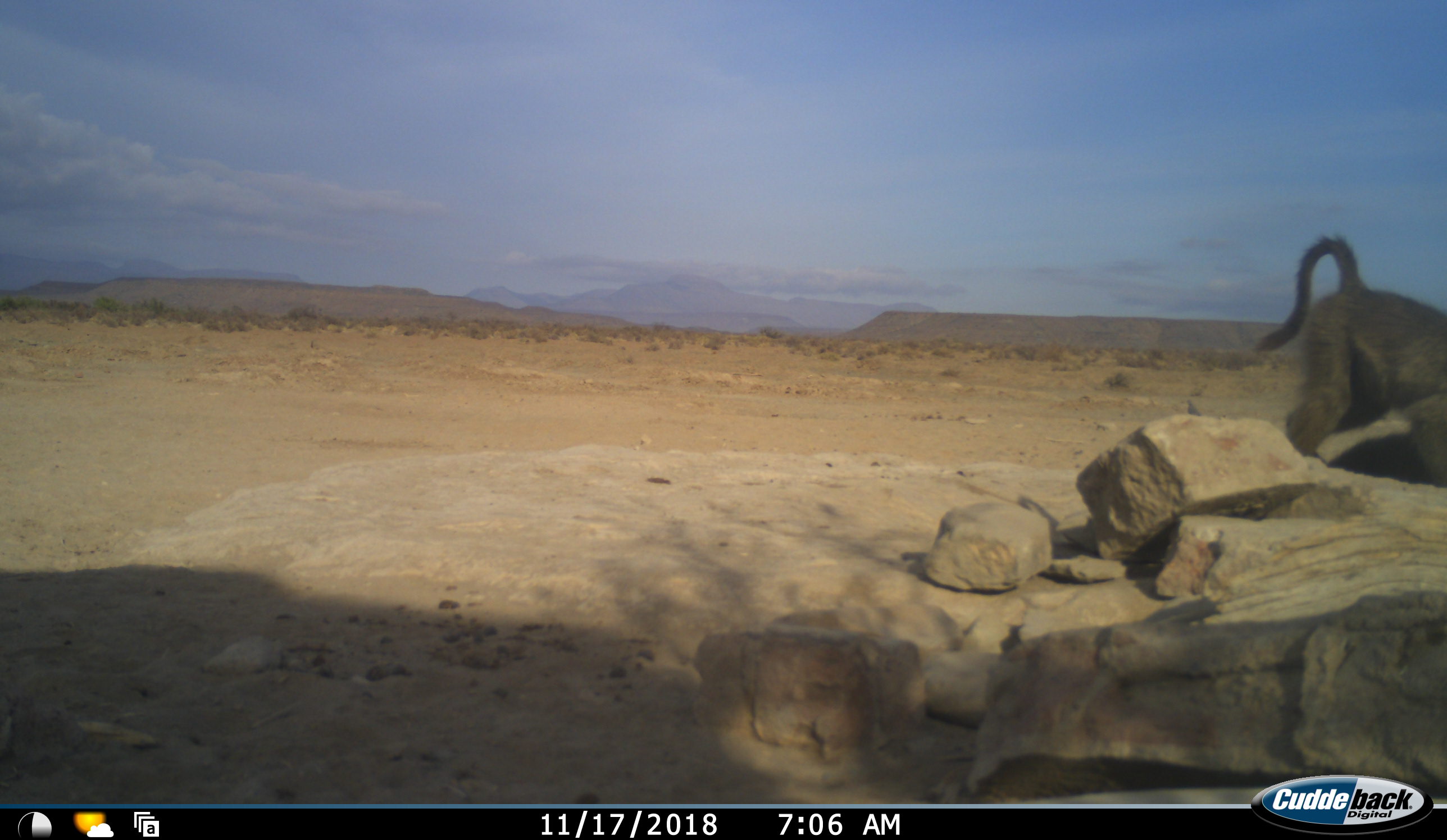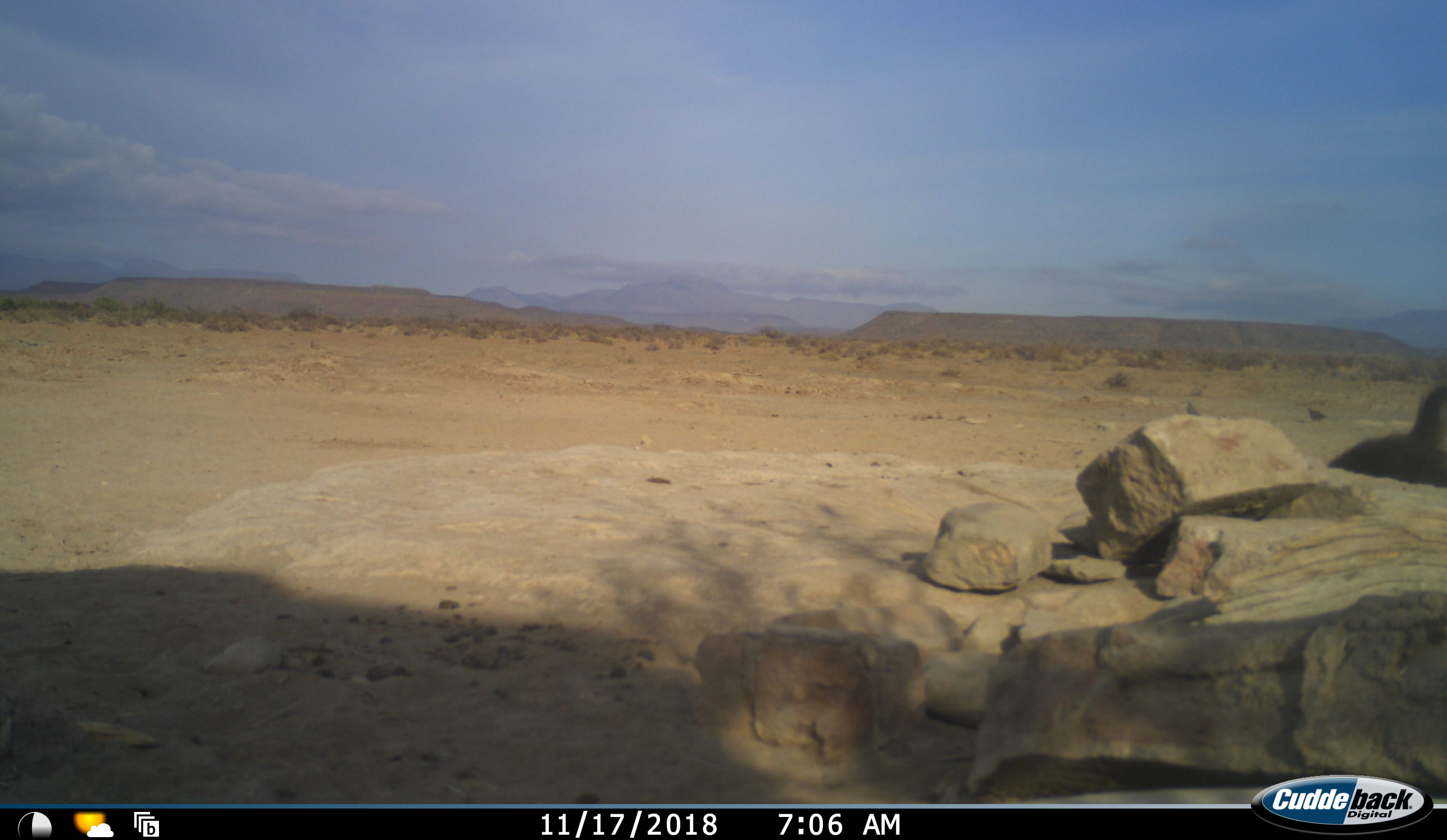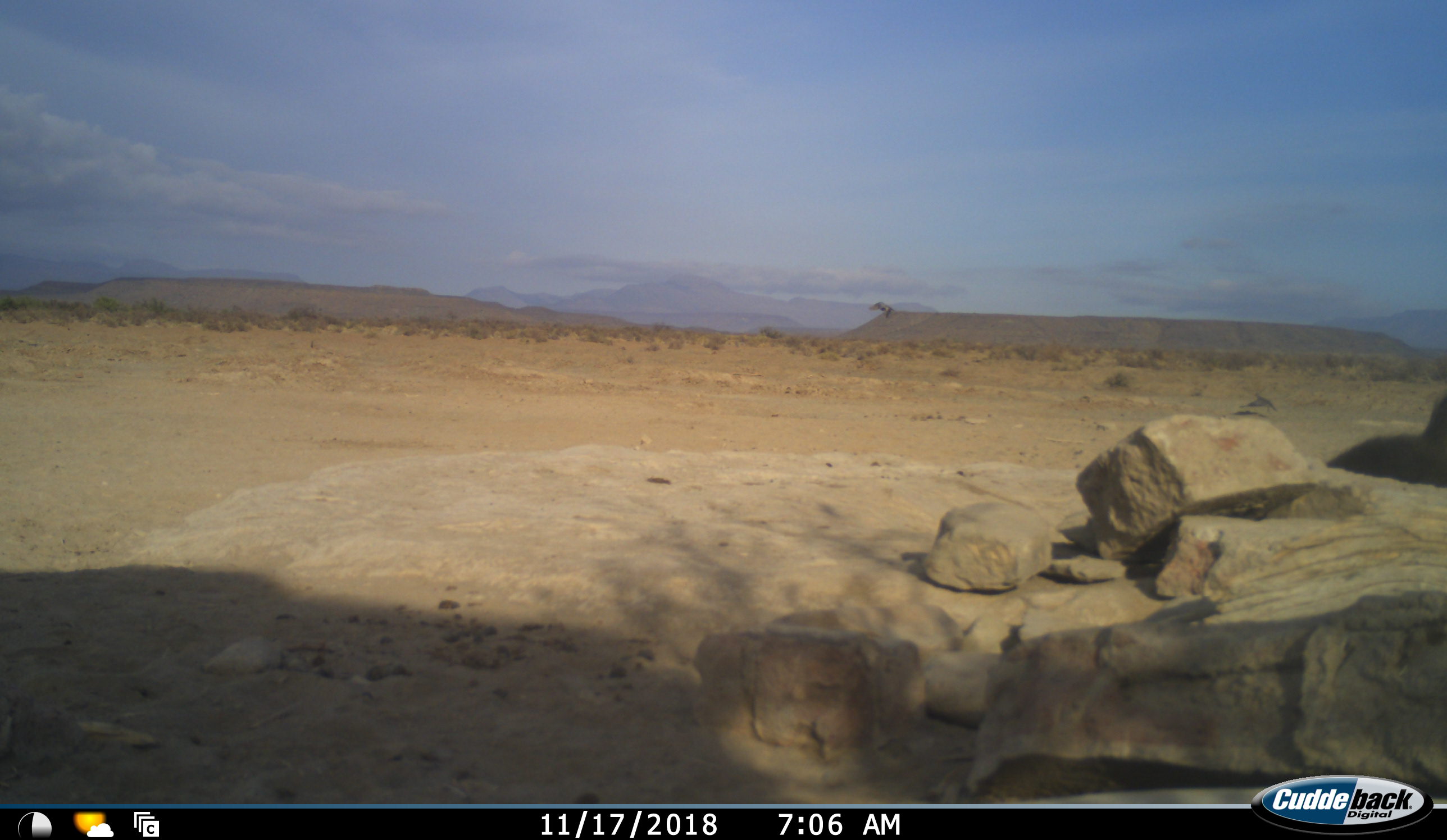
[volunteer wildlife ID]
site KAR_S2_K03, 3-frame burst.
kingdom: Animalia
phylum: Chordata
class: Mammalia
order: Primates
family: Cercopithecidae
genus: Papio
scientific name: Papio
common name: baboon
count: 1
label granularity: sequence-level